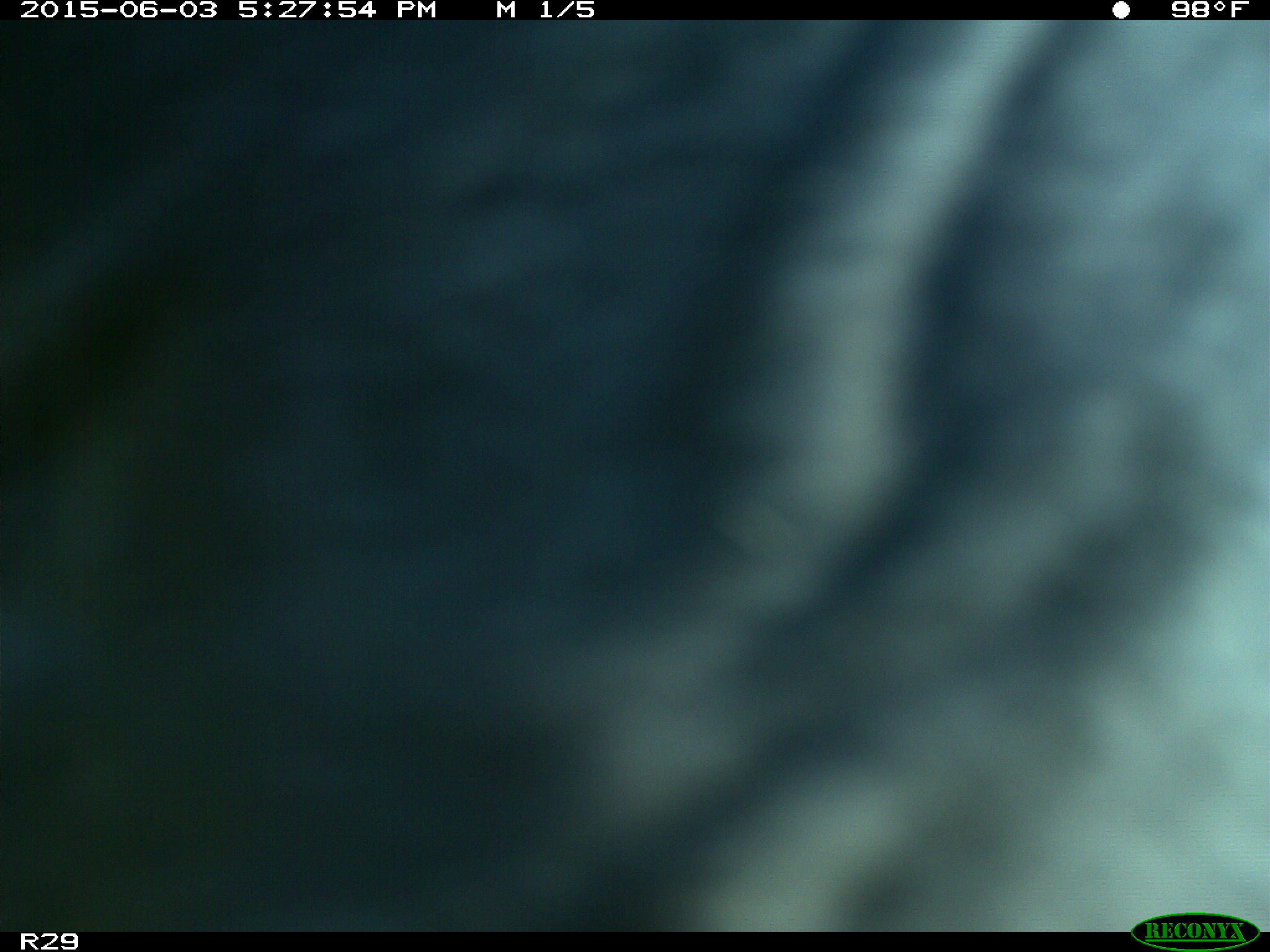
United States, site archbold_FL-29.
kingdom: Animalia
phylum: Chordata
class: Mammalia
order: Artiodactyla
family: Bovidae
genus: Bos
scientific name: Bos taurus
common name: domestic cow